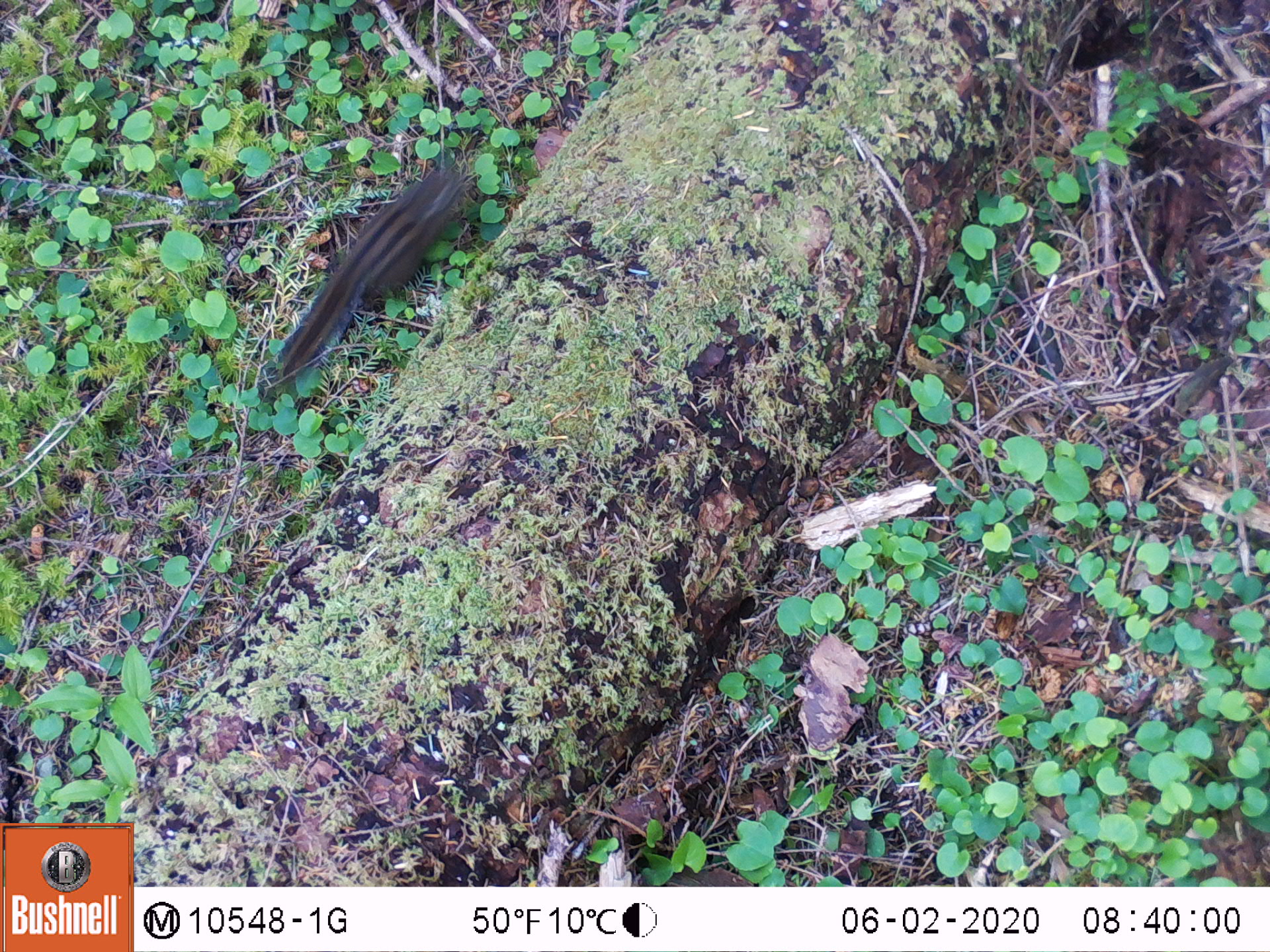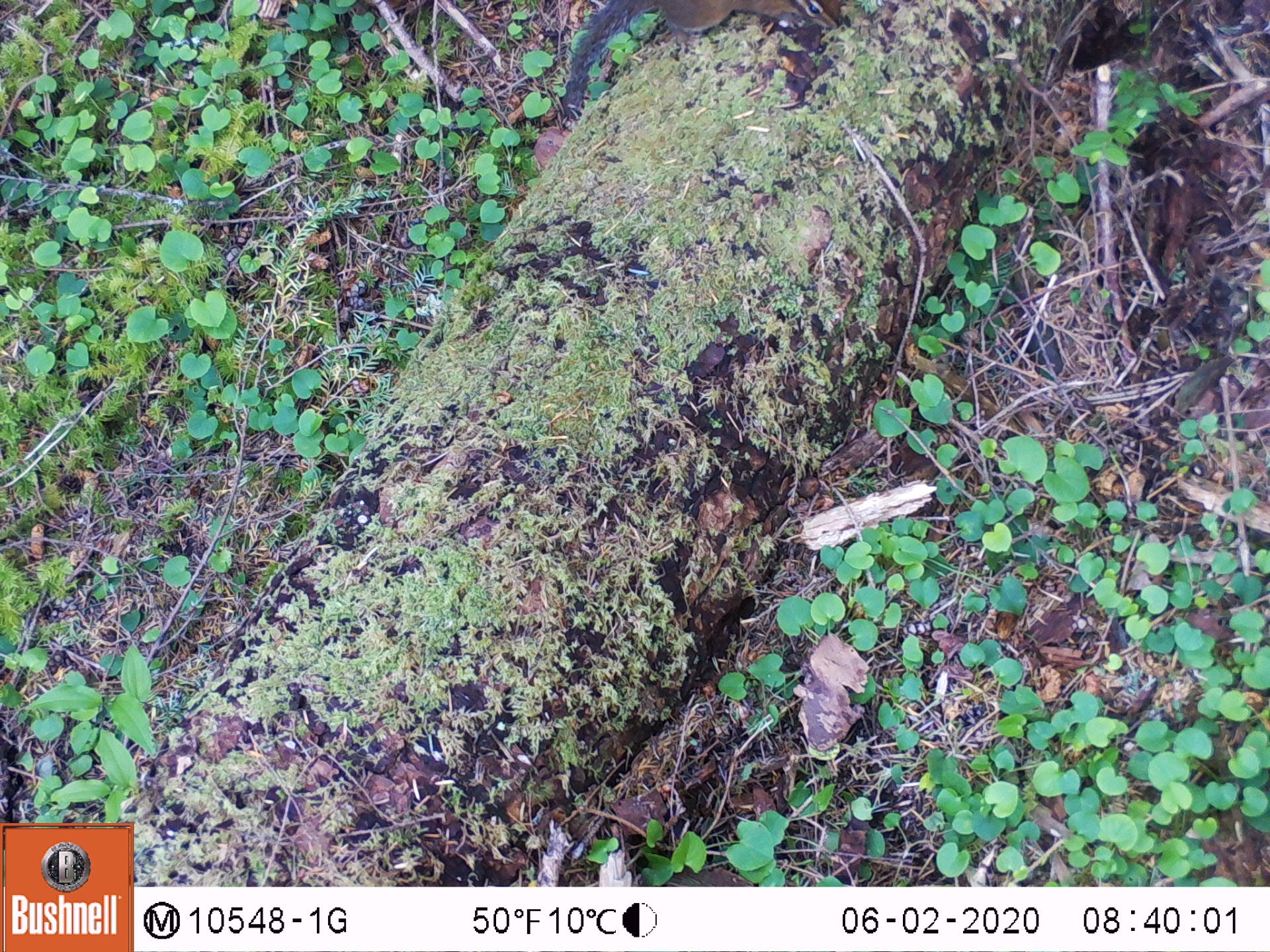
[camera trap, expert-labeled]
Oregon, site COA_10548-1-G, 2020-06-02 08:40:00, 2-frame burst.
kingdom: Animalia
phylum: Chordata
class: Mammalia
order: Rodentia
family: Sciuridae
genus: Neotamias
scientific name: Neotamias townsendii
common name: townsend's chipmunk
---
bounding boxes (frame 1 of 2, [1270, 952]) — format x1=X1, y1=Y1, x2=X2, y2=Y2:
townsend's chipmunk: x1=268, y1=156, x2=473, y2=390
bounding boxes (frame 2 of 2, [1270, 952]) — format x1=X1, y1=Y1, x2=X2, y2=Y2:
townsend's chipmunk: x1=549, y1=0, x2=838, y2=119